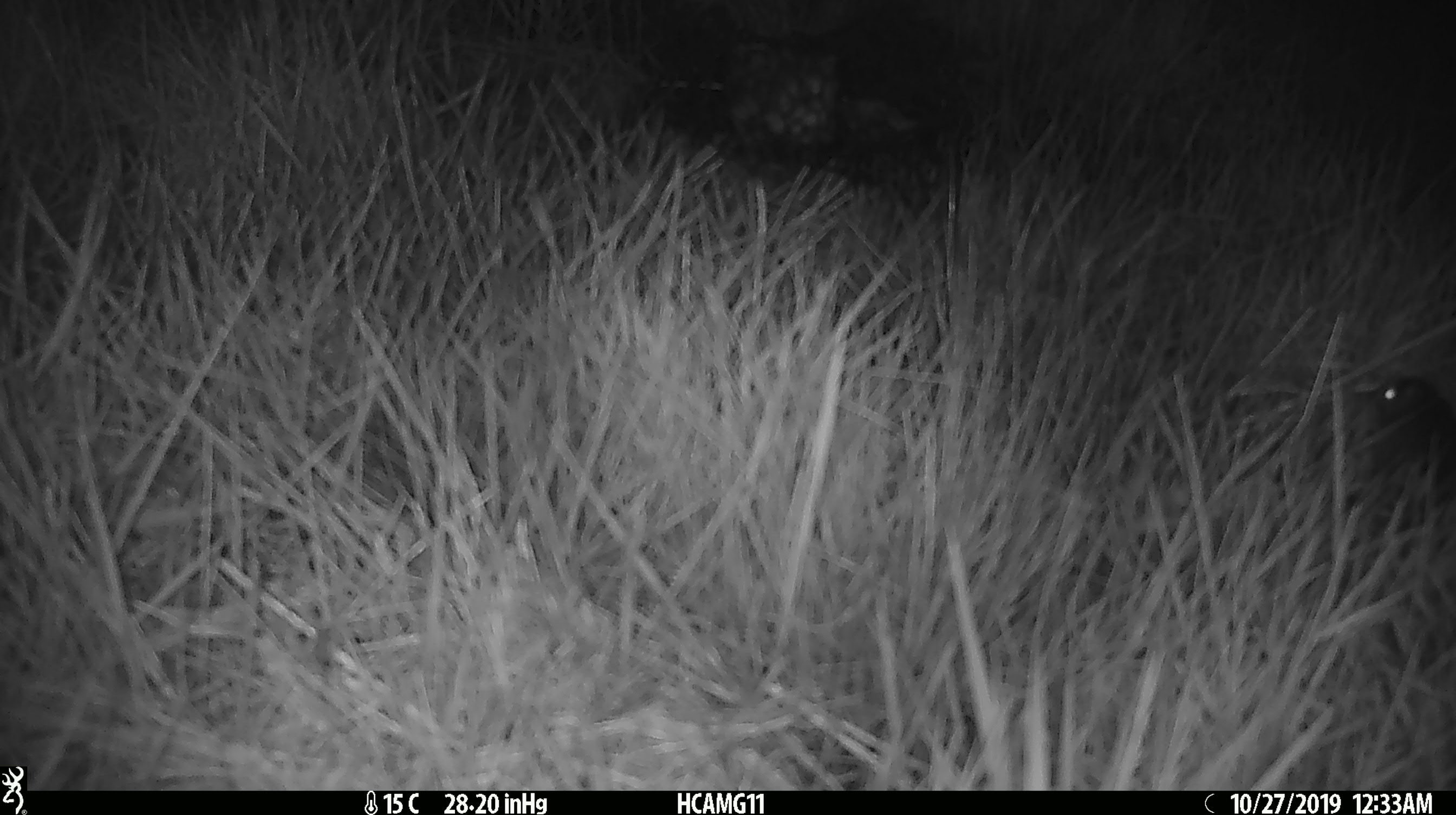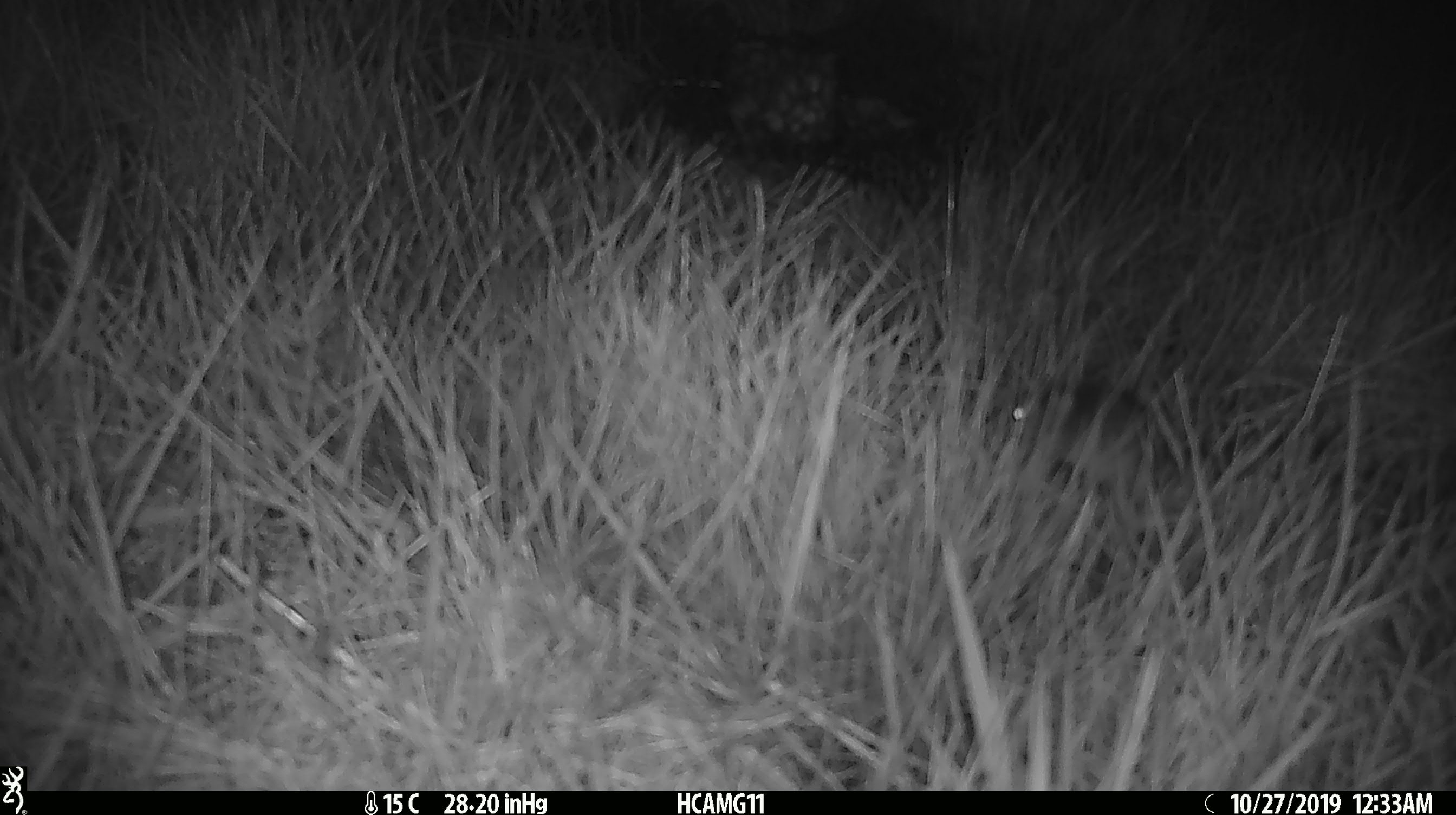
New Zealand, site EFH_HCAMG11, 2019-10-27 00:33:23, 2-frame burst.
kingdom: Animalia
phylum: Chordata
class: Mammalia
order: Rodentia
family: Muridae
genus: Mus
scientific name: Mus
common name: mouse